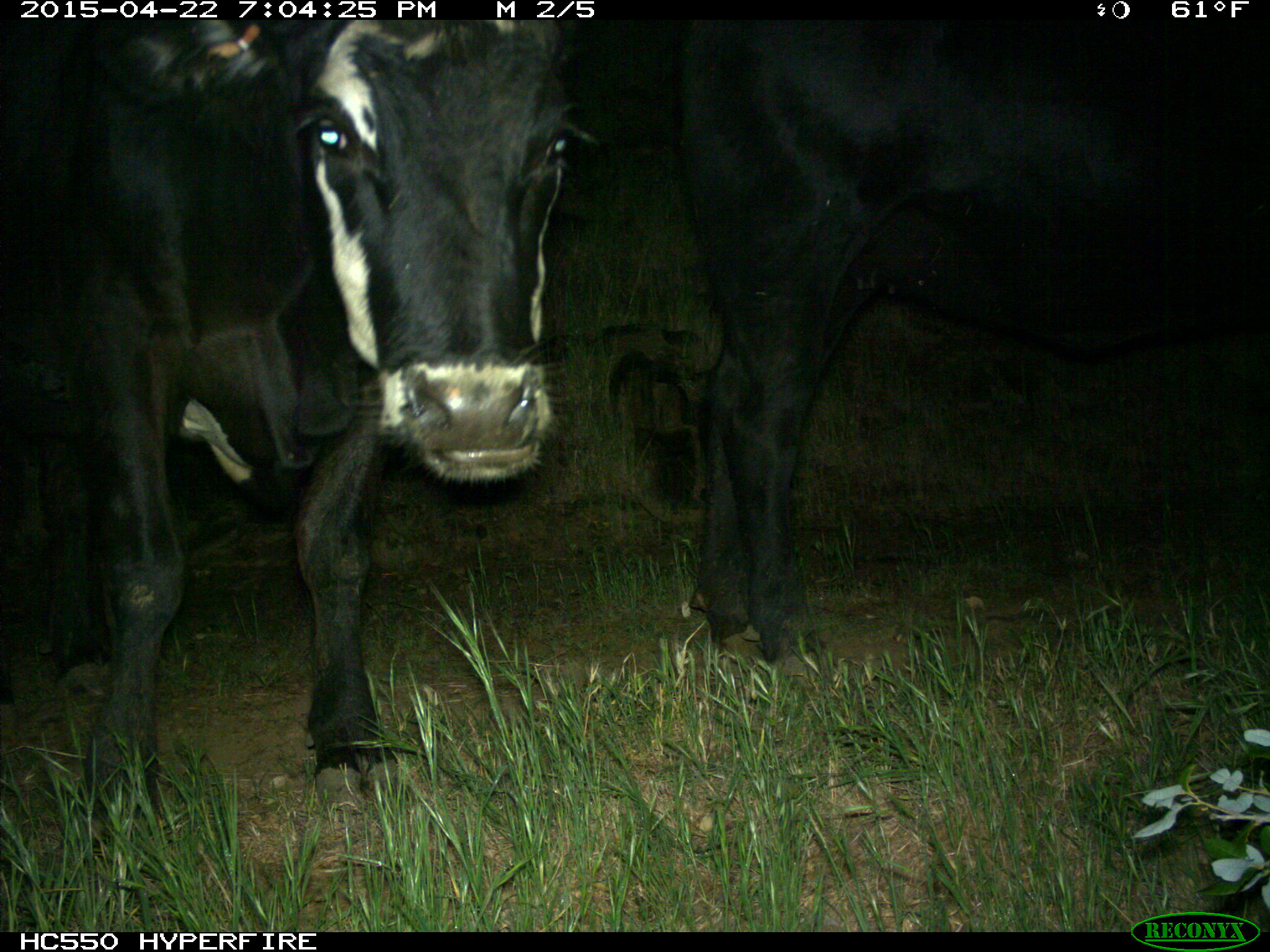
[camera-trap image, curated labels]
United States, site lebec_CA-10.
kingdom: Animalia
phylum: Chordata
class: Mammalia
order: Artiodactyla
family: Bovidae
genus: Bos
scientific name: Bos taurus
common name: domestic cow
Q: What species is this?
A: Bos taurus (domestic cow).